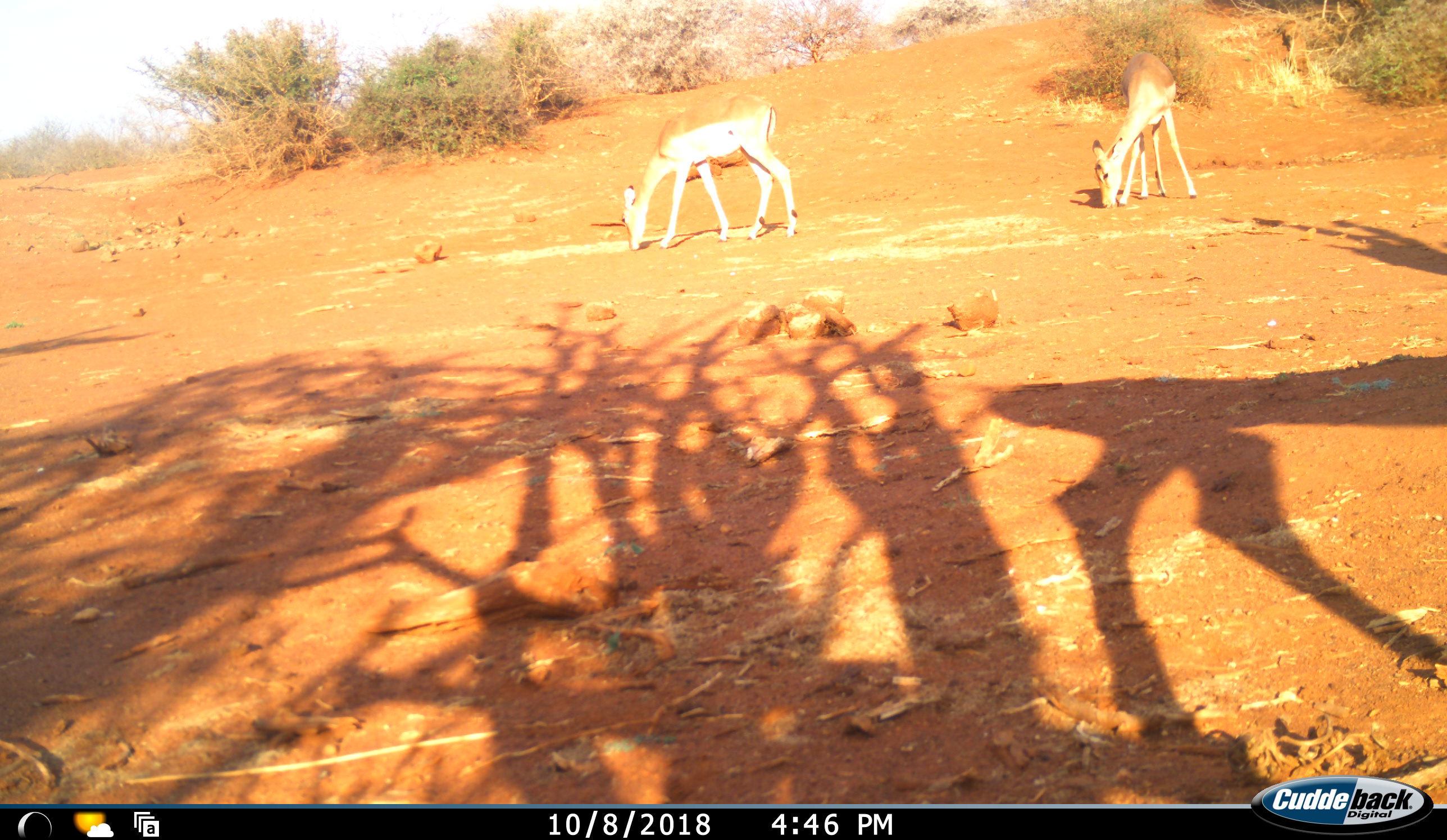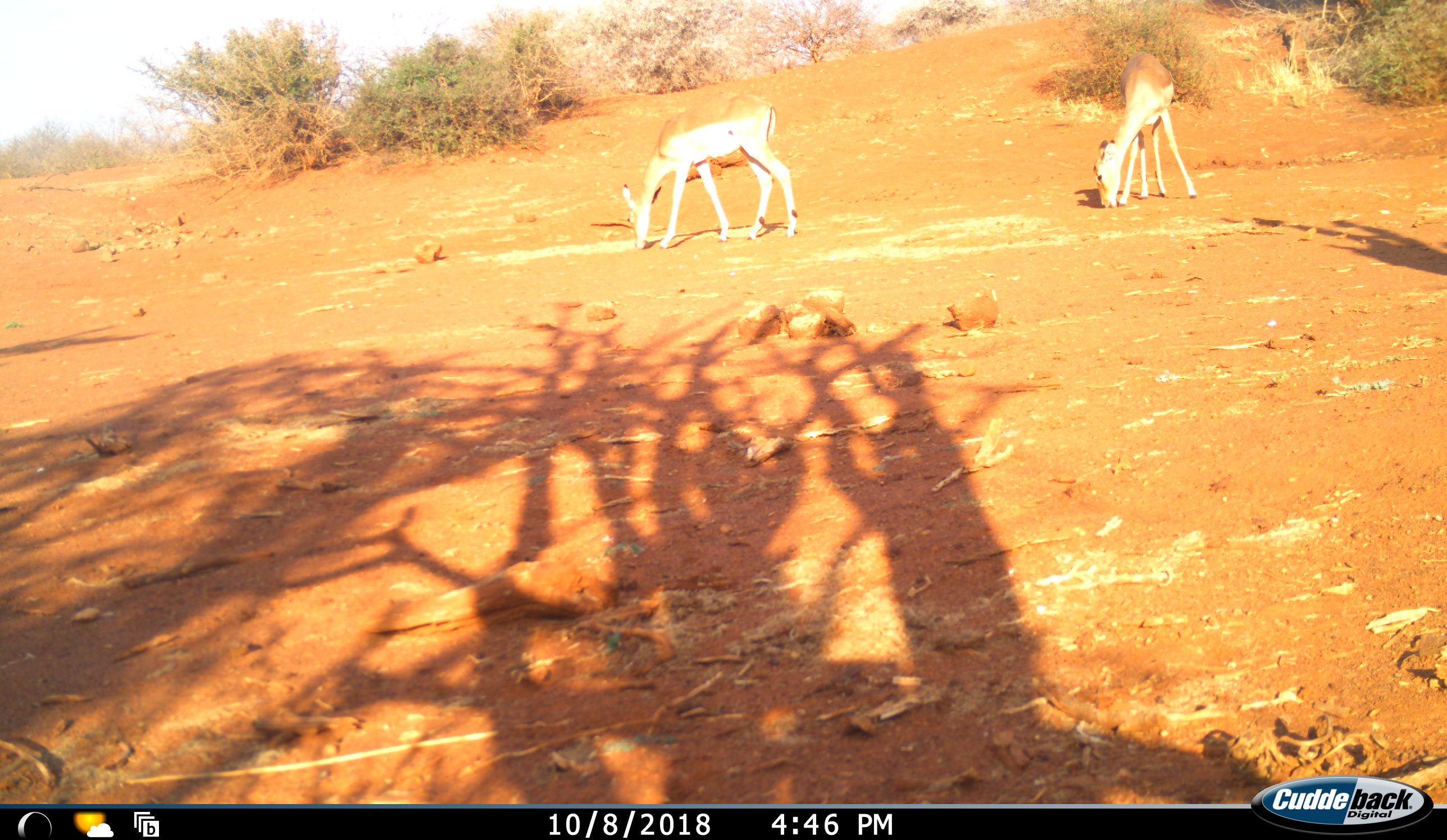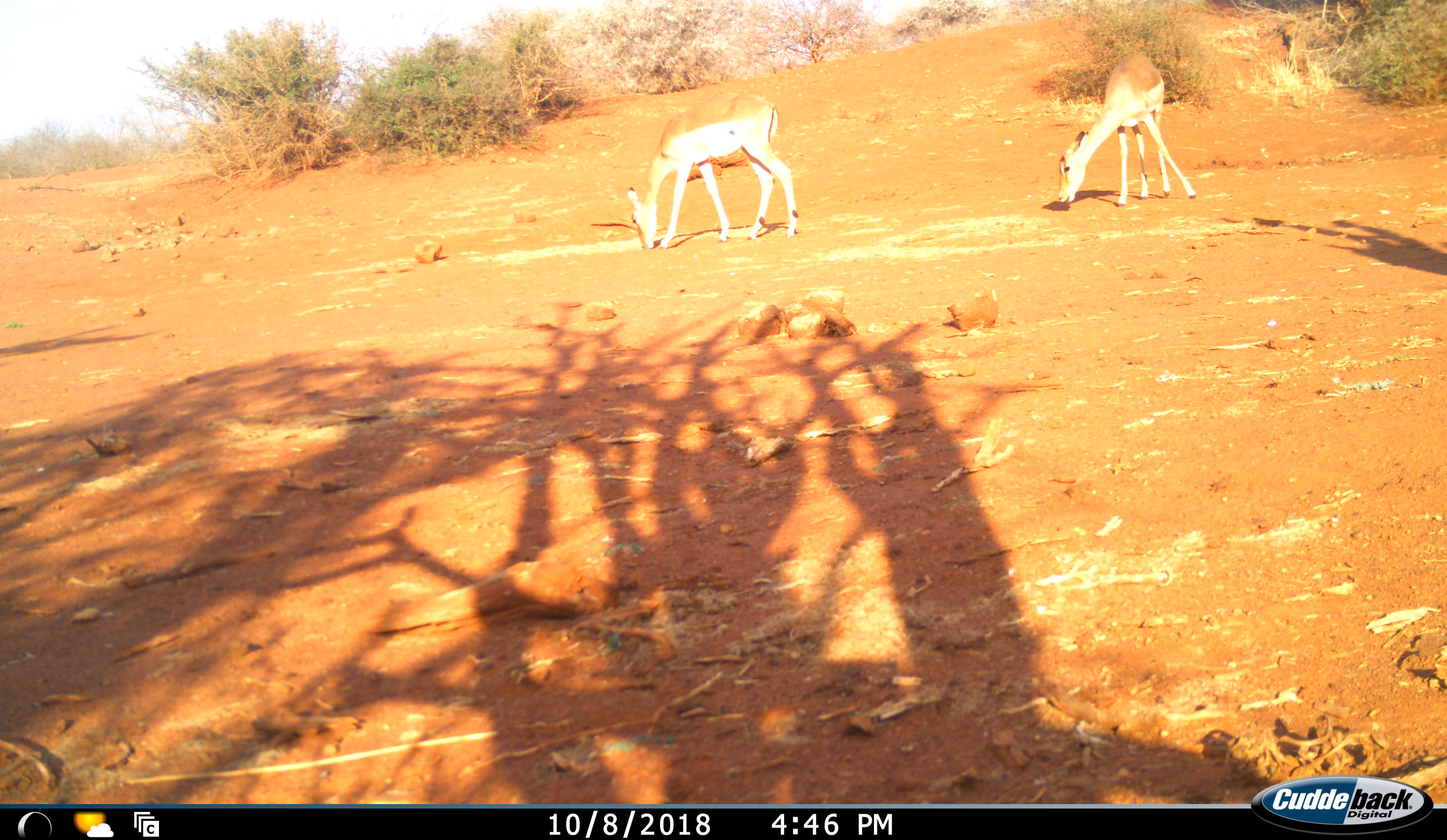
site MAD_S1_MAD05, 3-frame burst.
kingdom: Animalia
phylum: Chordata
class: Mammalia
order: Artiodactyla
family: Bovidae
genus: Aepyceros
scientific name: Aepyceros melampus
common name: impala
Impala (Aepyceros melampus), count 2. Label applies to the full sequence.